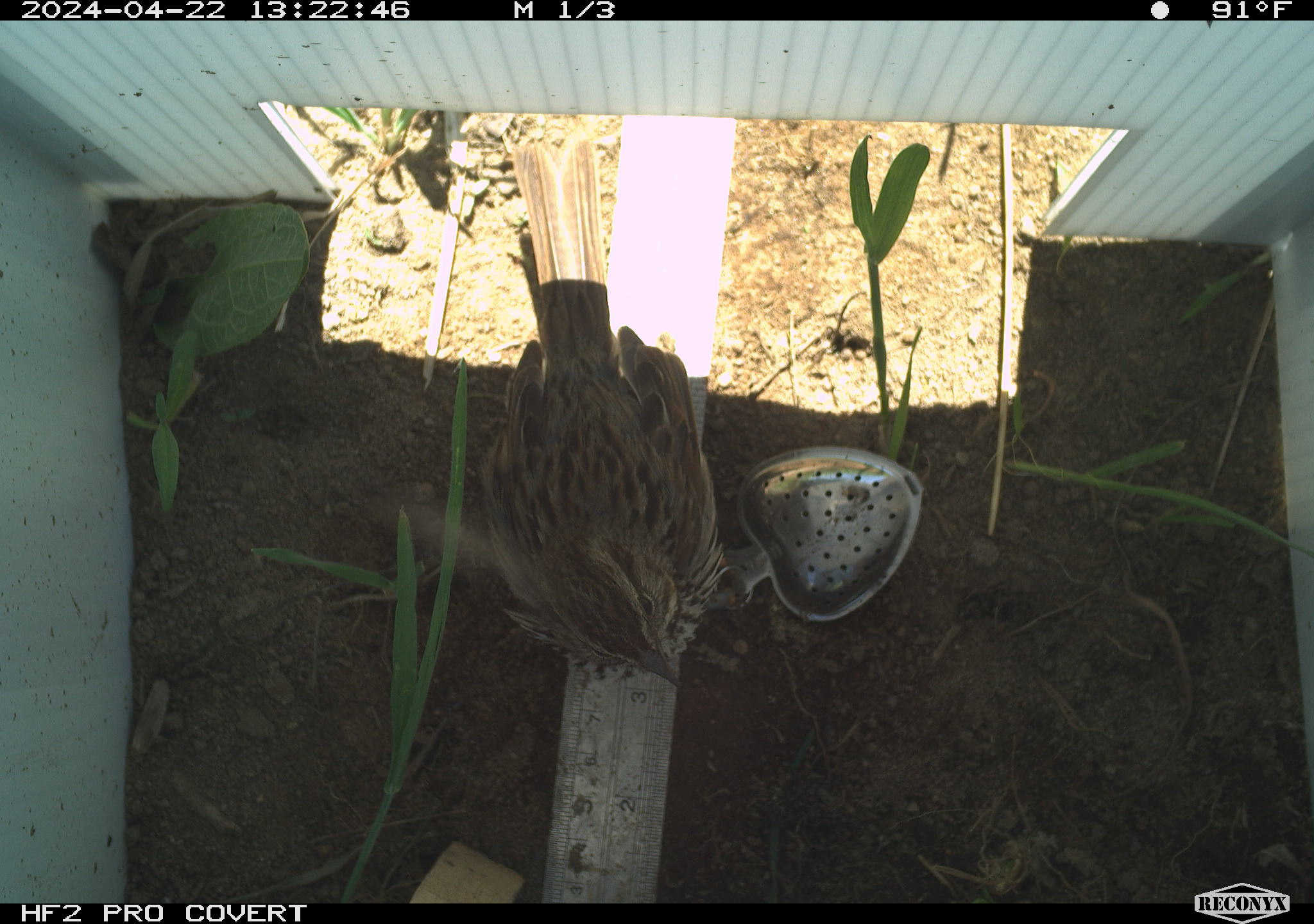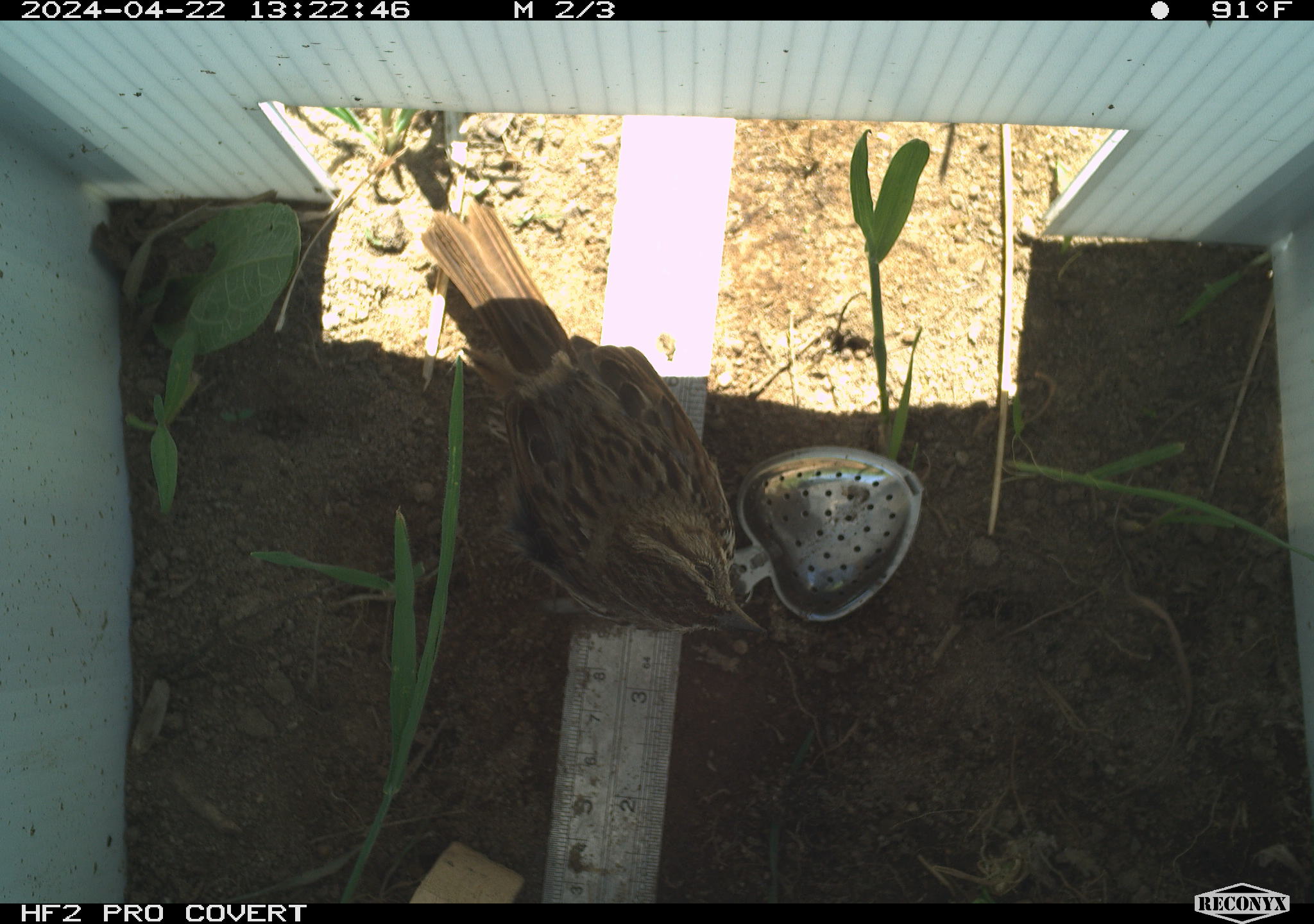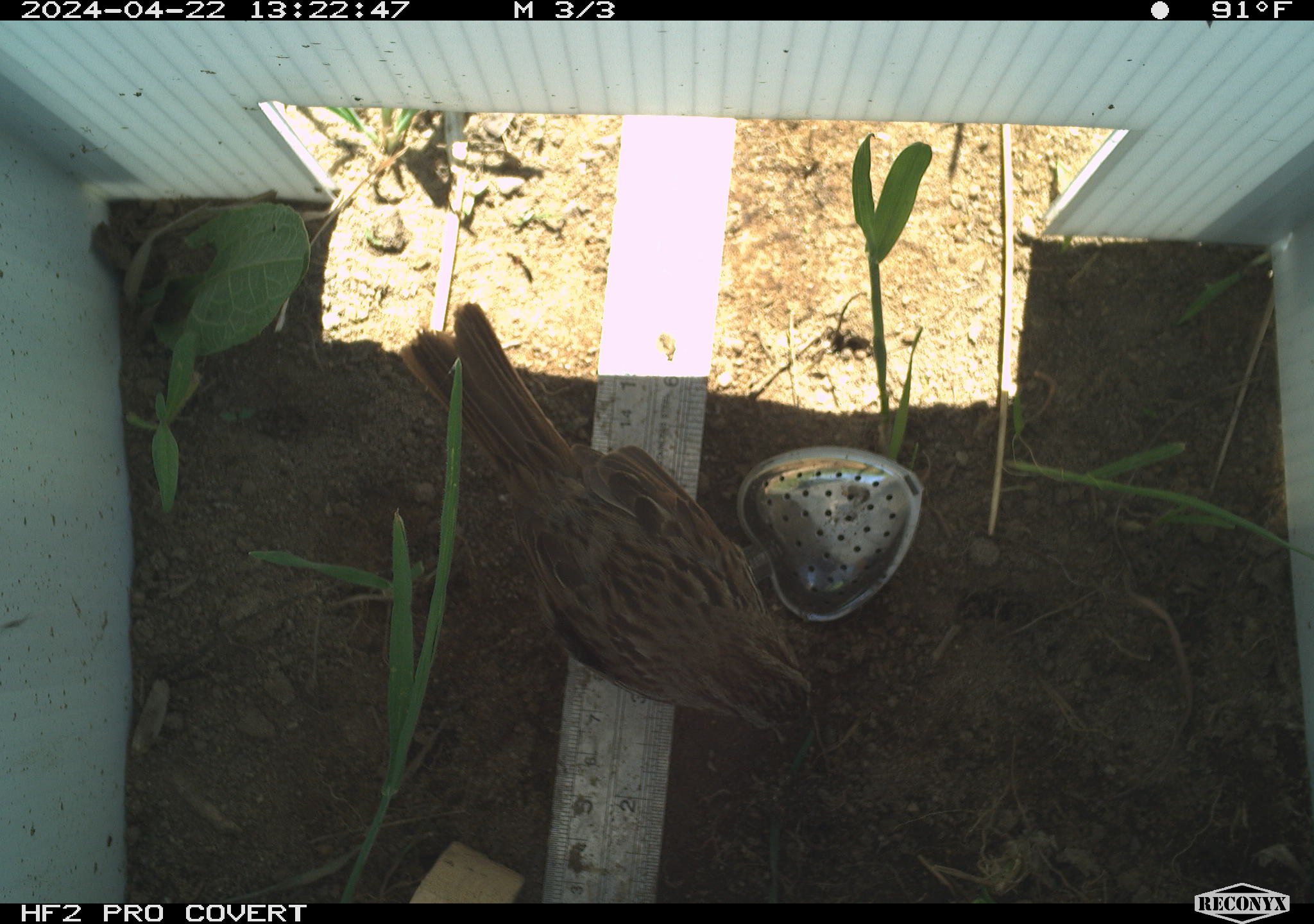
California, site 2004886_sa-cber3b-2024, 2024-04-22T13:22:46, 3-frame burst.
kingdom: Animalia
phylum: Chordata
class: Aves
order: Passeriformes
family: Passerellidae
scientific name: Passerellidae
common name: new world sparrows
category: passerellidae family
Passerellidae family (new world sparrows) (Passerellidae).